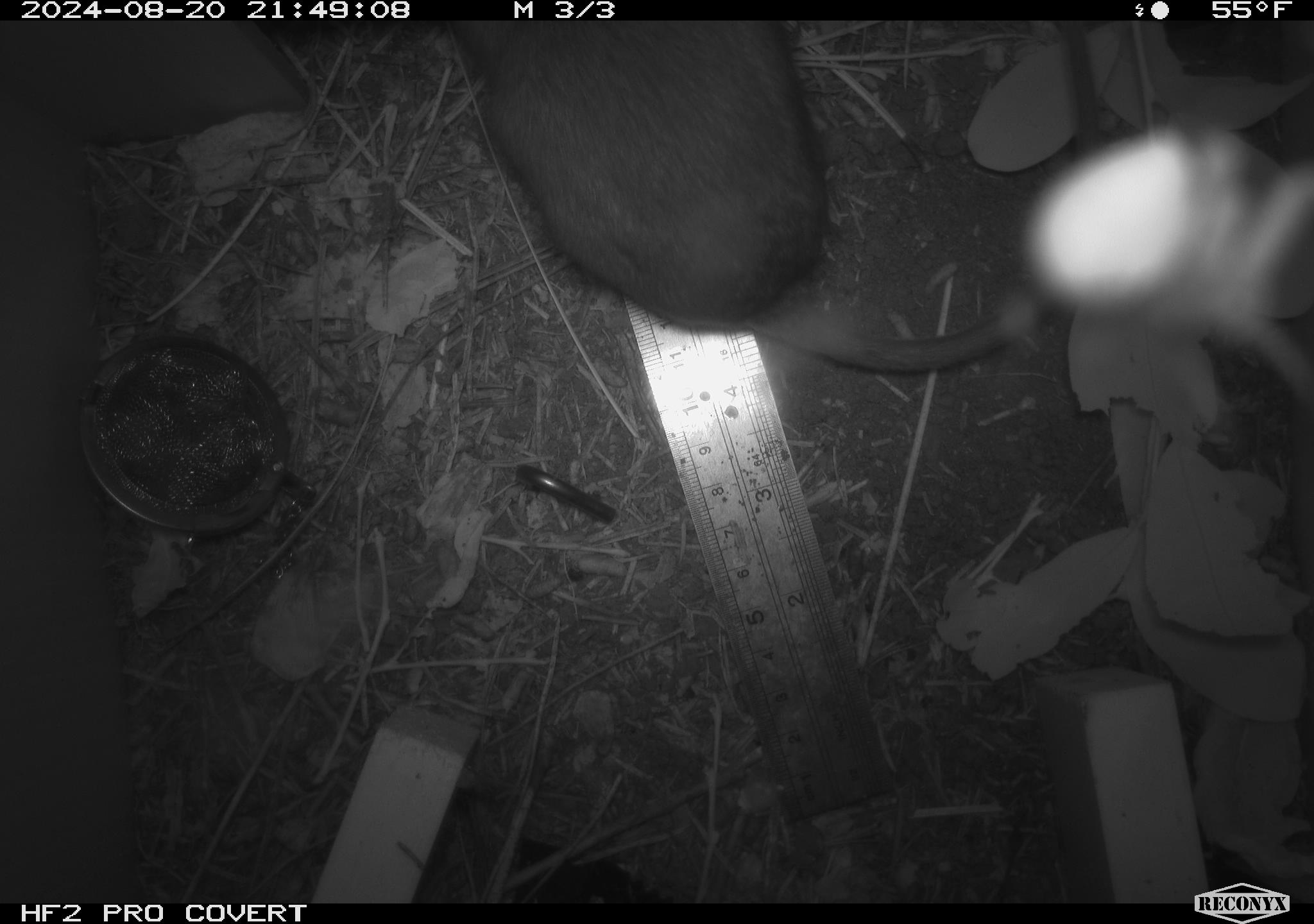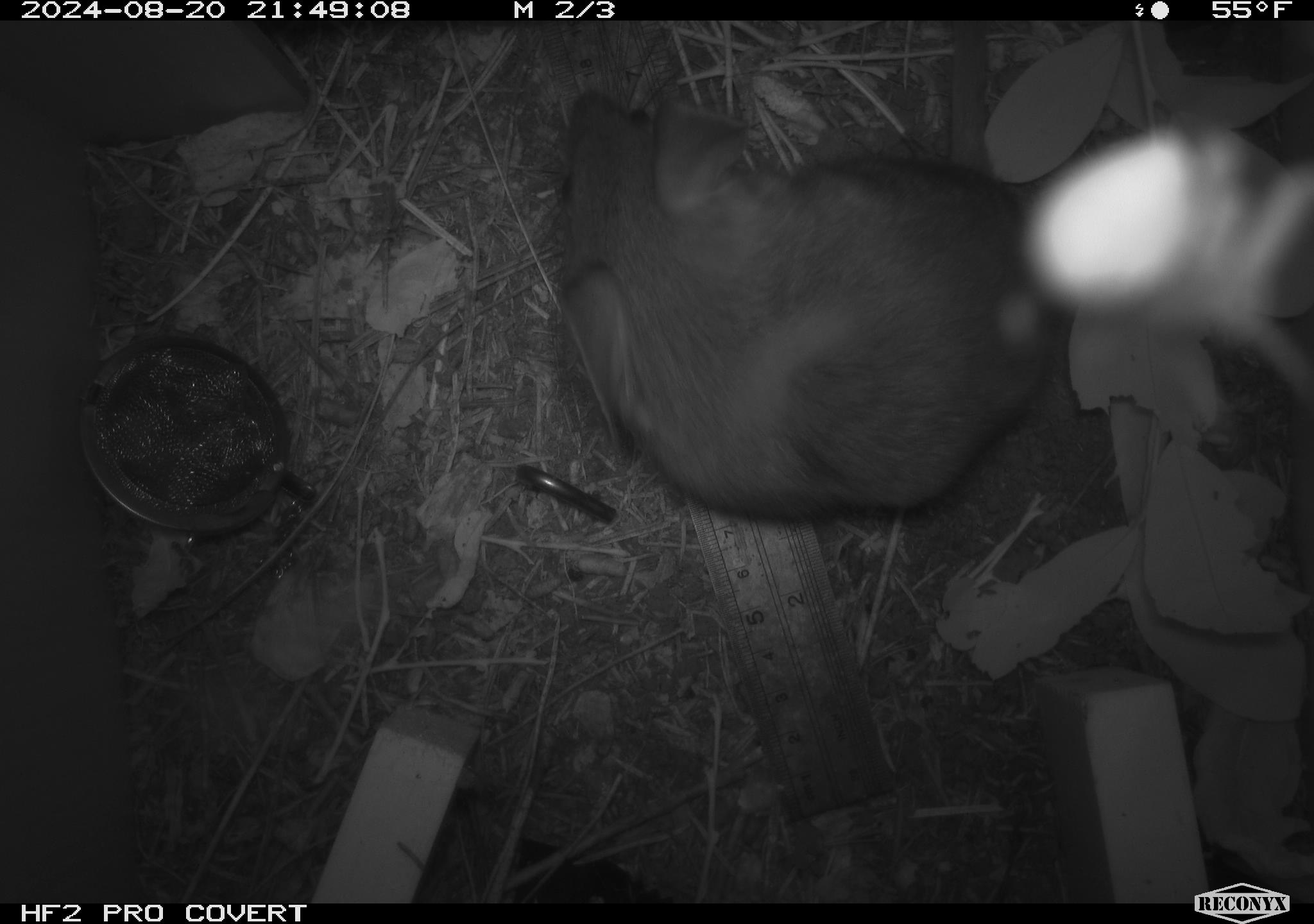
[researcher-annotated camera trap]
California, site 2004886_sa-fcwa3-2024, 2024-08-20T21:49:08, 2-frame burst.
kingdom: Animalia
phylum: Chordata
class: Mammalia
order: Rodentia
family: Cricetidae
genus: Neotoma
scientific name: Neotoma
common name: pack rat or woodrat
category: neotoma species